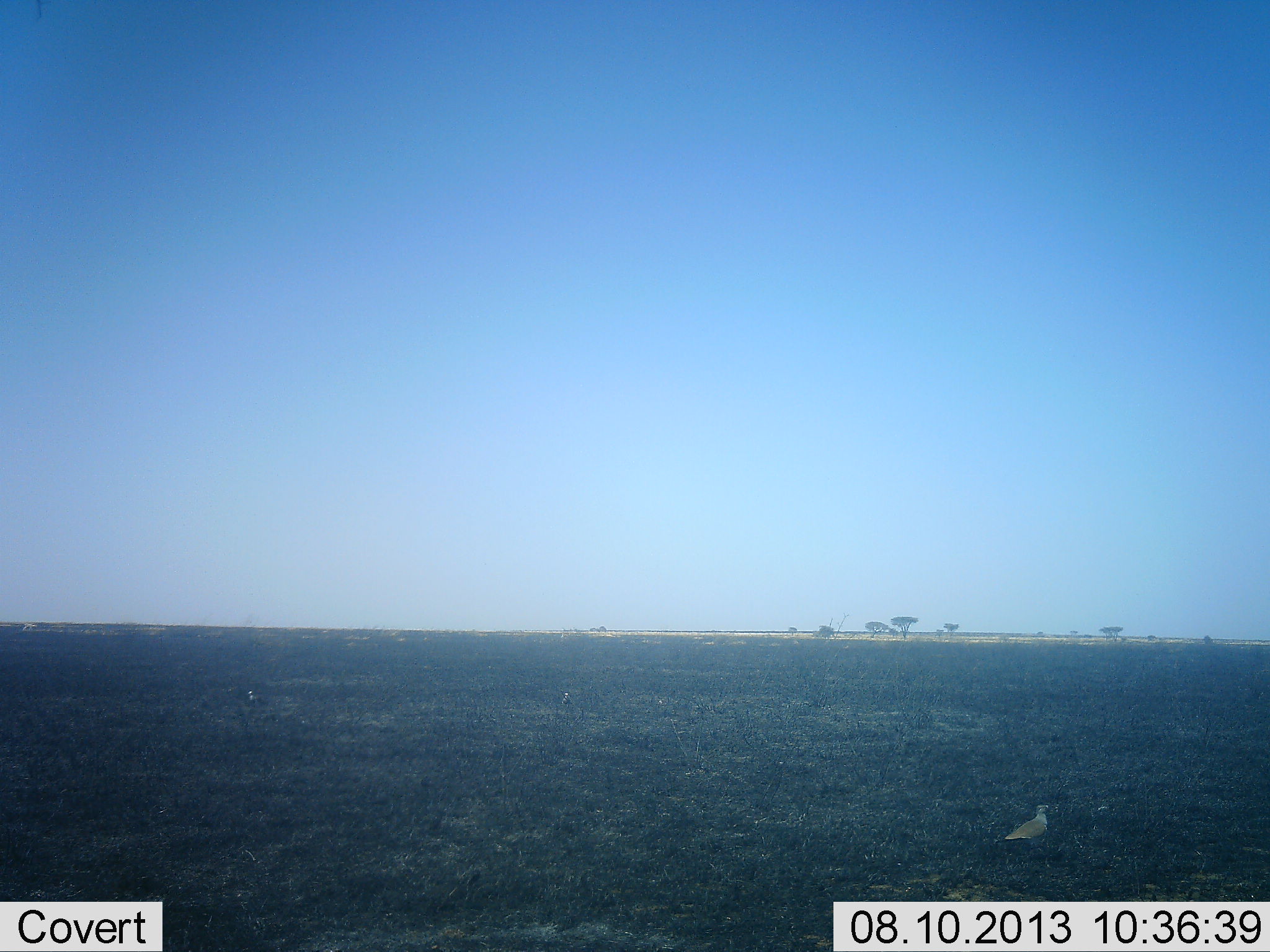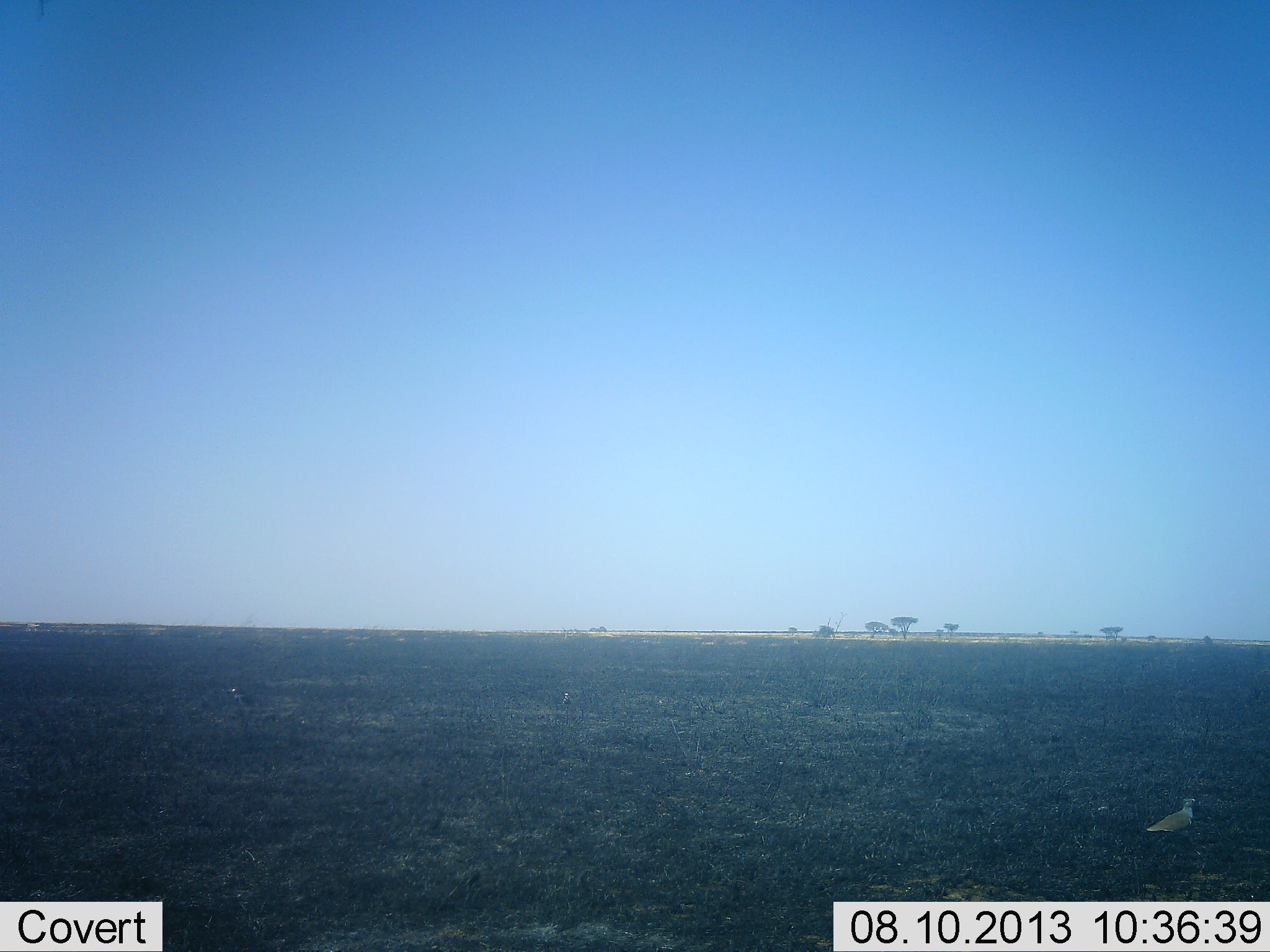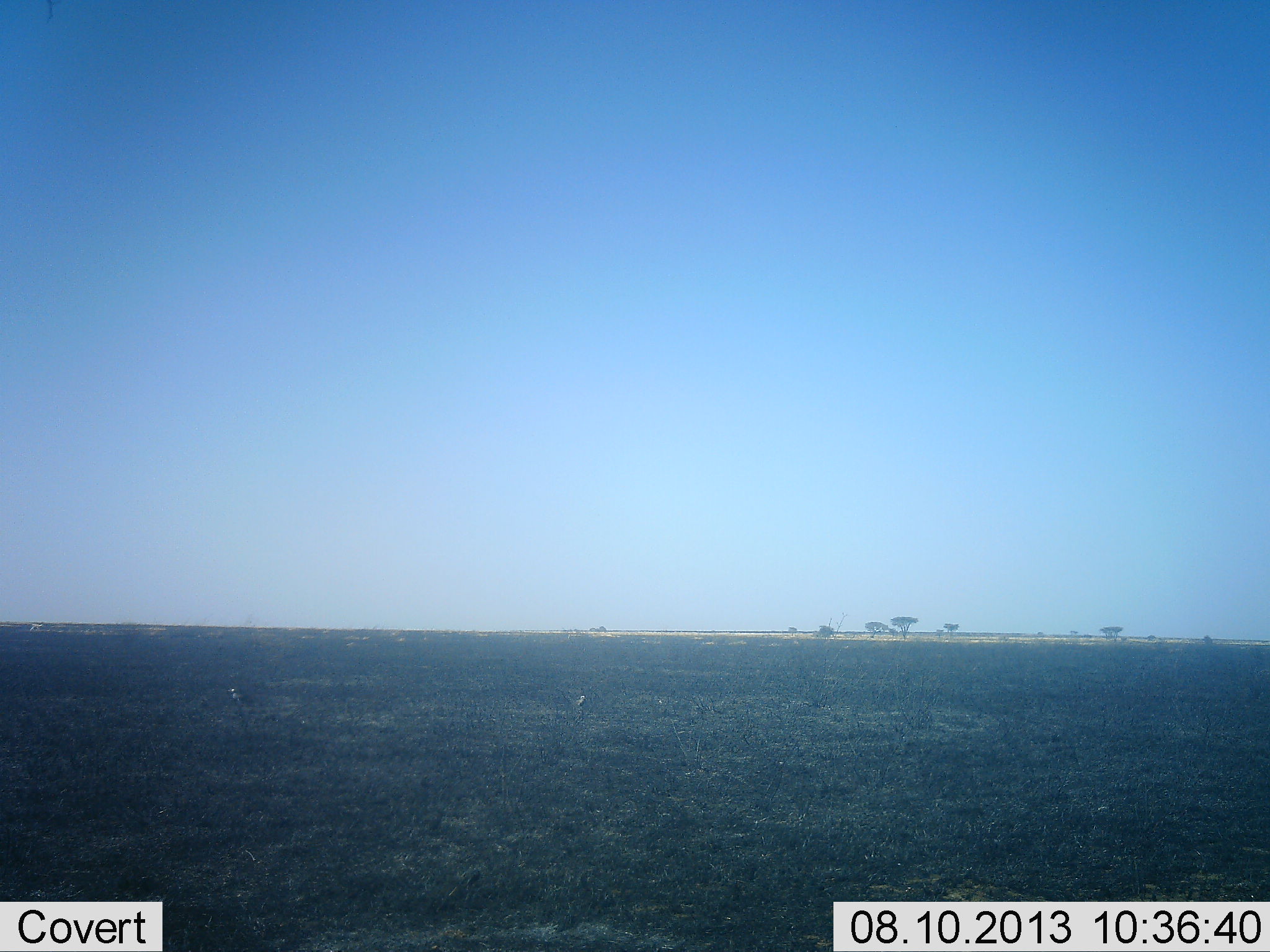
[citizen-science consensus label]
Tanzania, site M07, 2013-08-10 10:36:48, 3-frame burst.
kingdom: Animalia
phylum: Chordata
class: Aves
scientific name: Aves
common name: bird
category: otherbird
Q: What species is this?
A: Otherbird (bird) (Aves).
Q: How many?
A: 3.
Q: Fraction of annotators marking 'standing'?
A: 35%.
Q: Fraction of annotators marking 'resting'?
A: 9%.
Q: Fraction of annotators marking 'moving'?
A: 65%.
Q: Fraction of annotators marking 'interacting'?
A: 0%.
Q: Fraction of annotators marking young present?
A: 0%.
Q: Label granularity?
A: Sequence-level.